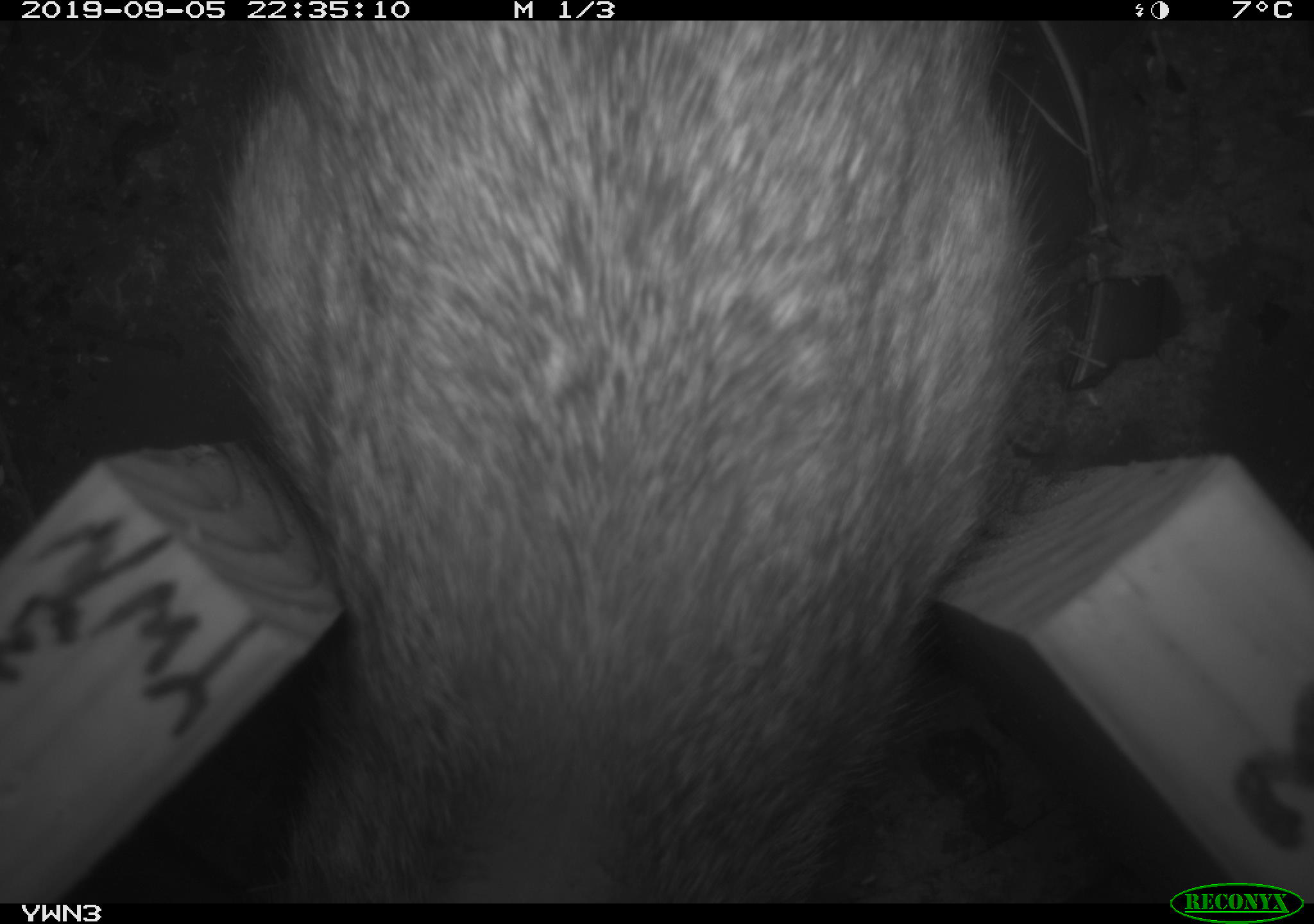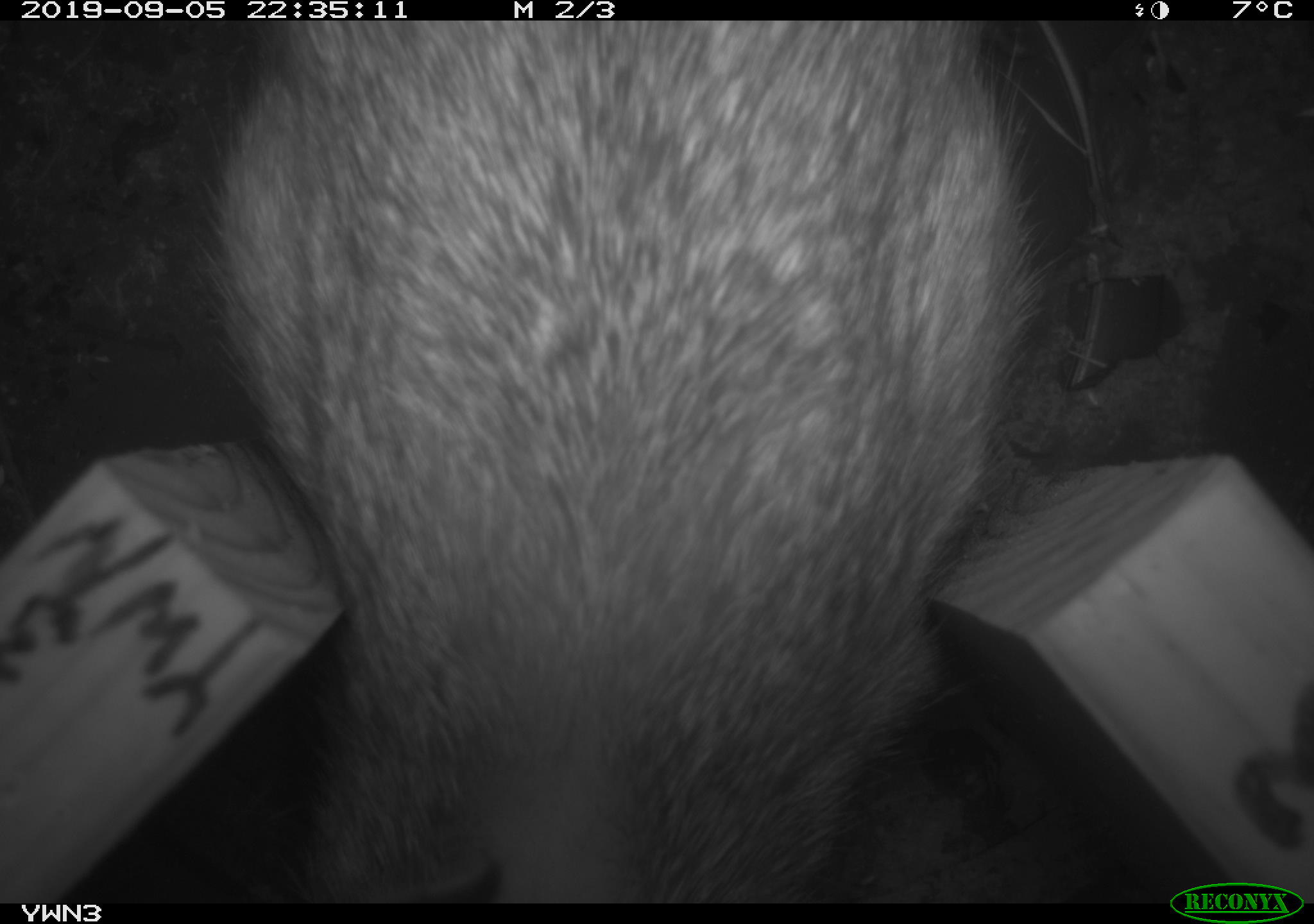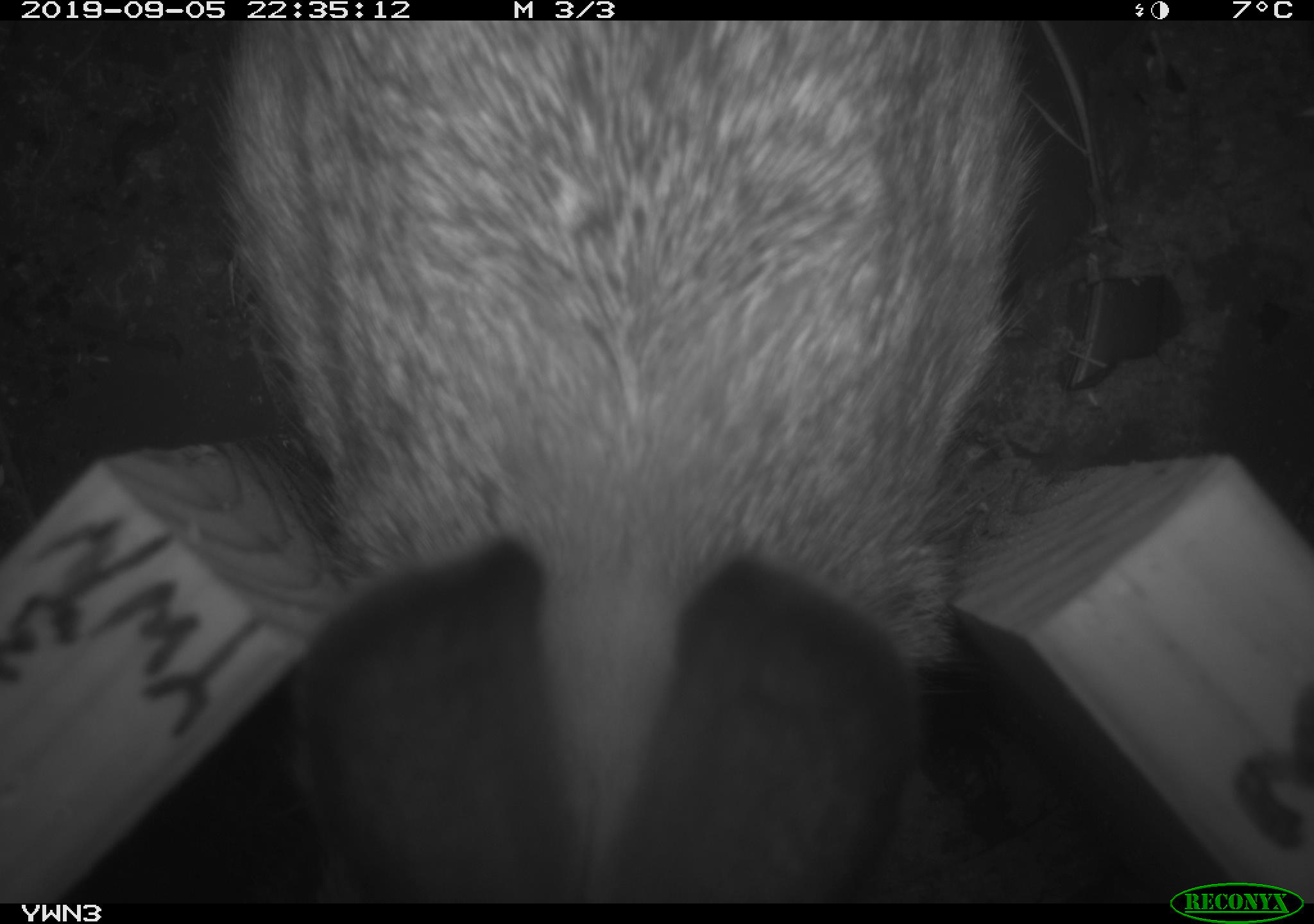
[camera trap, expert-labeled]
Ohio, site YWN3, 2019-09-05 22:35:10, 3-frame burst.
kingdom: Animalia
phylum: Chordata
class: Mammalia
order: Lagomorpha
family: Leporidae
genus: Sylvilagus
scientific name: Sylvilagus floridanus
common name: eastern cottontail